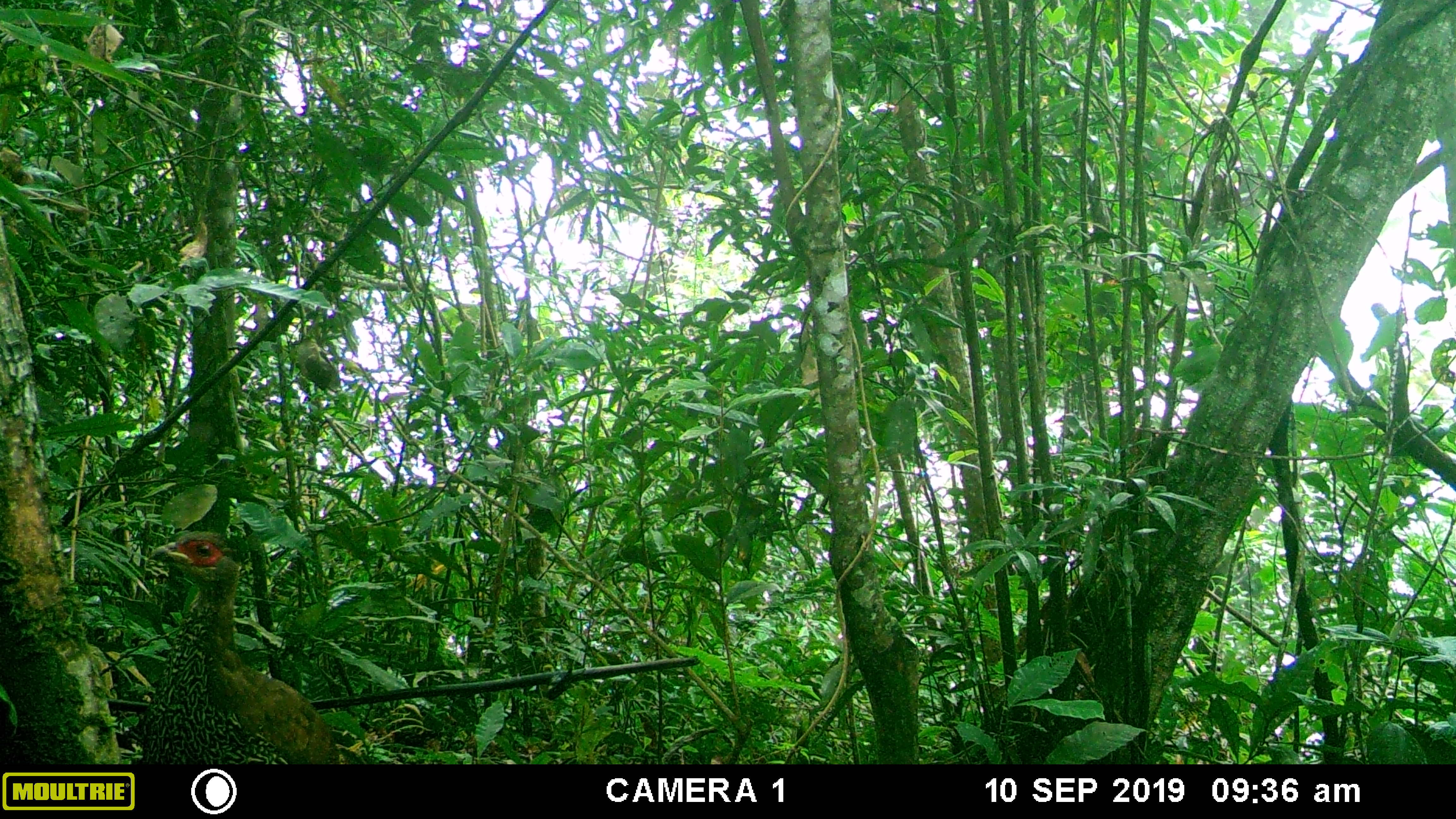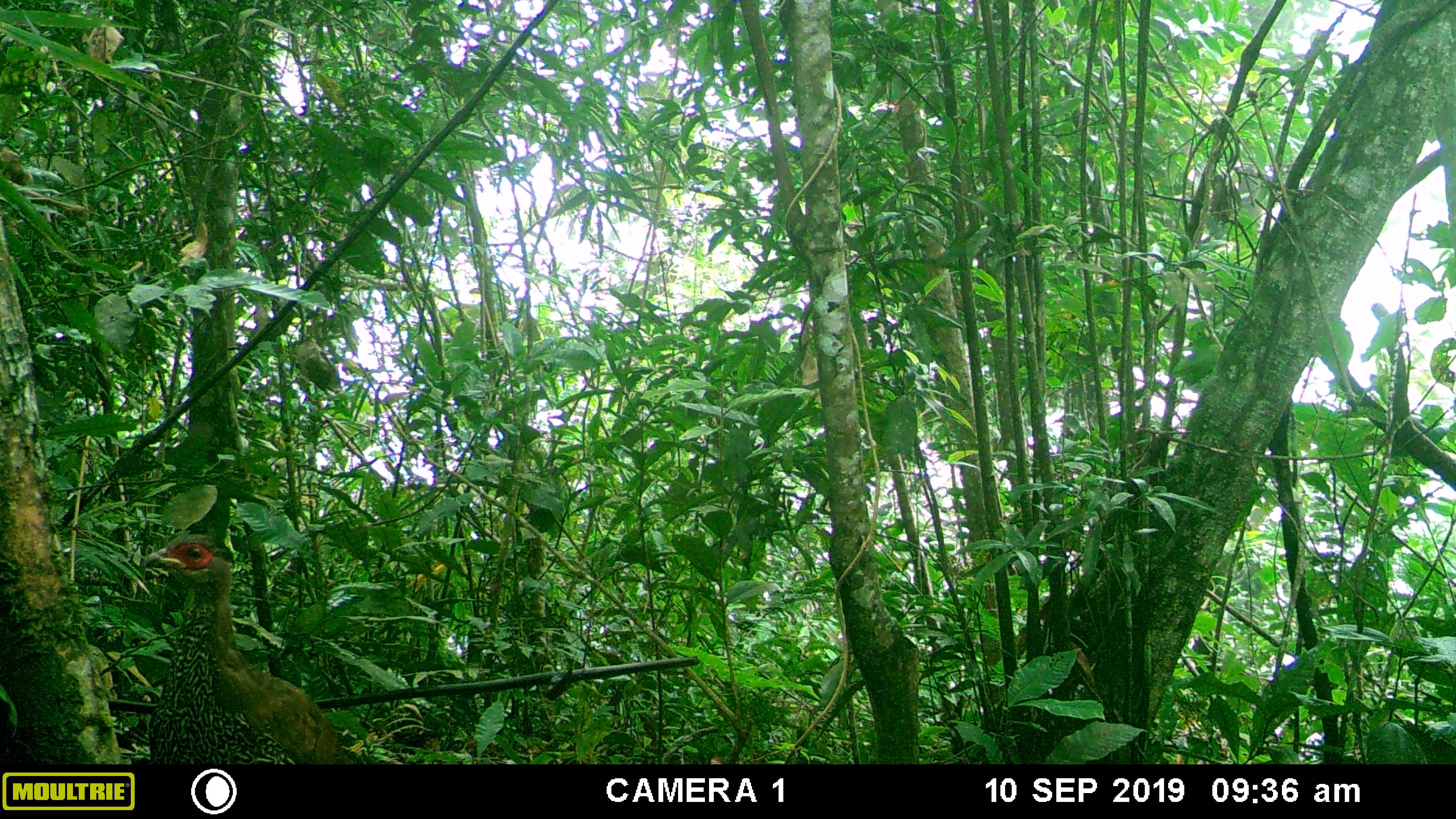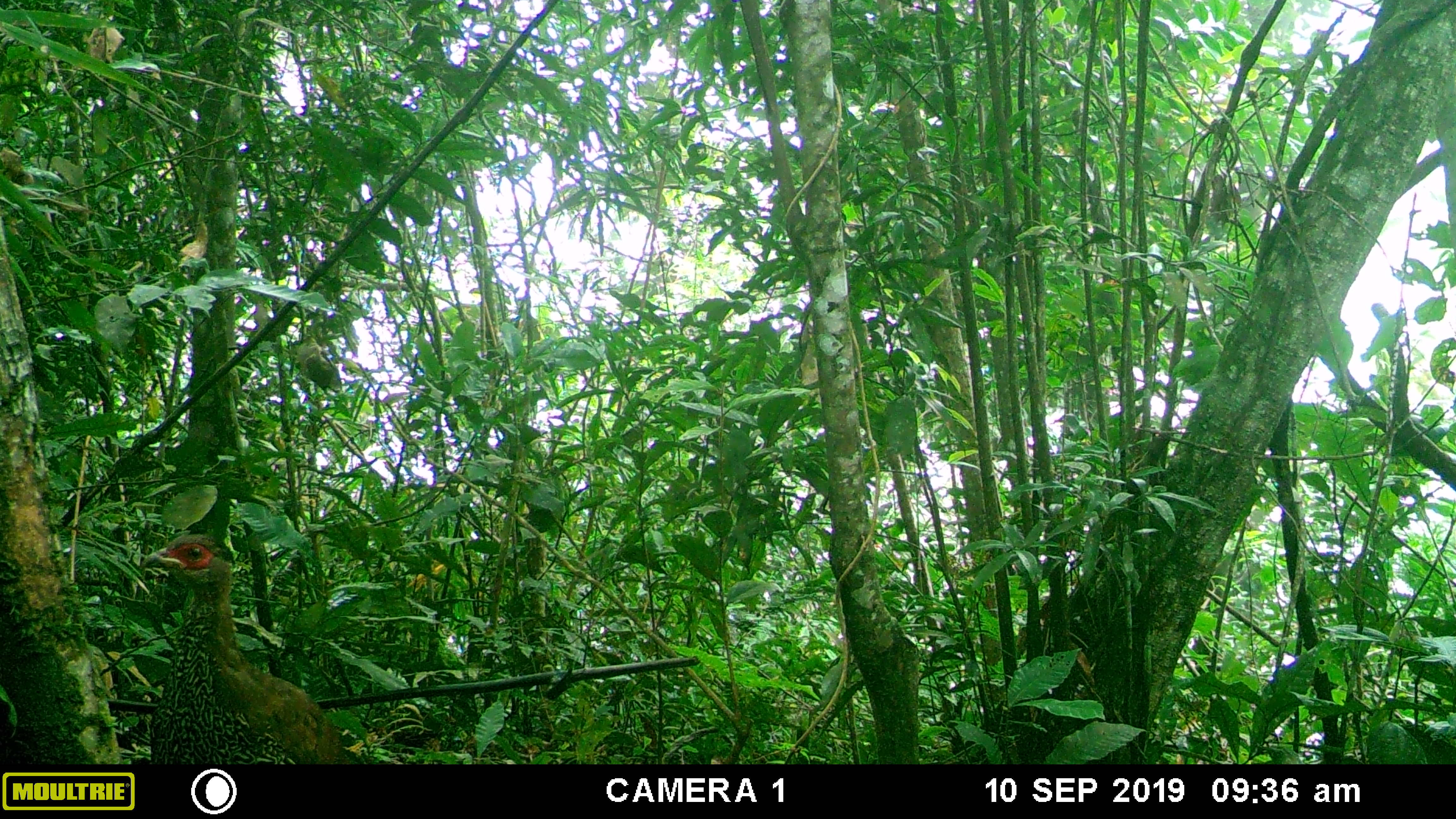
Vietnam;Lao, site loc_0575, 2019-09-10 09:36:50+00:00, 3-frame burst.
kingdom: Animalia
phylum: Chordata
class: Aves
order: Galliformes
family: Phasianidae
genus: Lophura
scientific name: Lophura nycthemera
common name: silver pheasant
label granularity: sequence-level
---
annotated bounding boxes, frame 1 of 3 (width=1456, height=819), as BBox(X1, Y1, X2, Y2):
silver pheasant: BBox(139, 531, 339, 764)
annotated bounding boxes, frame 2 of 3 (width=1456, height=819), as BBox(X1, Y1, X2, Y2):
silver pheasant: BBox(140, 532, 353, 763)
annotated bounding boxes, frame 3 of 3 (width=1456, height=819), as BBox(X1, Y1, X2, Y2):
silver pheasant: BBox(140, 533, 349, 763)